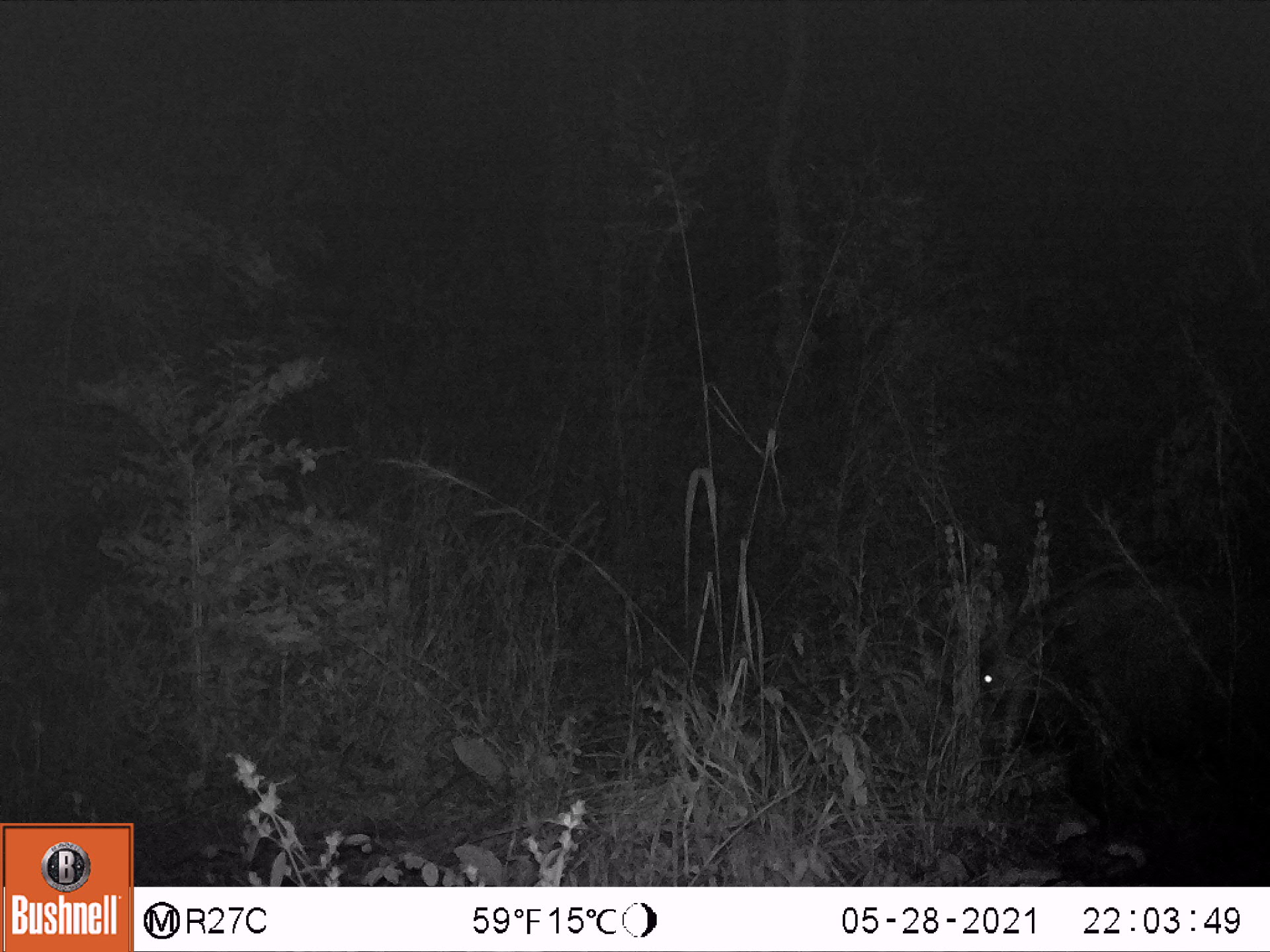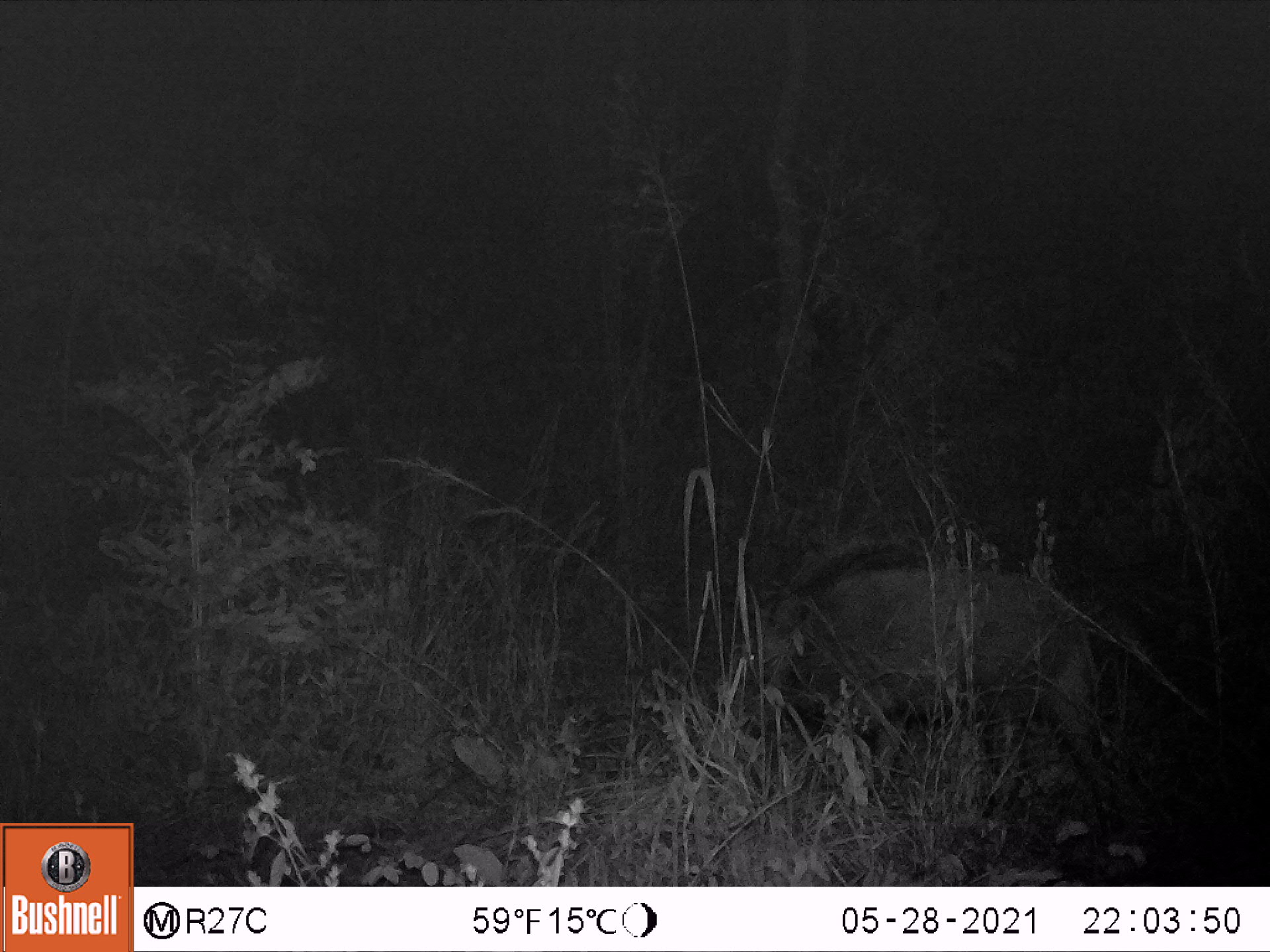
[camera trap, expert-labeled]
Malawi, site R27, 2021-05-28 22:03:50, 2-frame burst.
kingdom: Animalia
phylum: Chordata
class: Mammalia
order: Artiodactyla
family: Suidae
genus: Potamochoerus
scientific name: Potamochoerus larvatus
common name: bushpig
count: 1